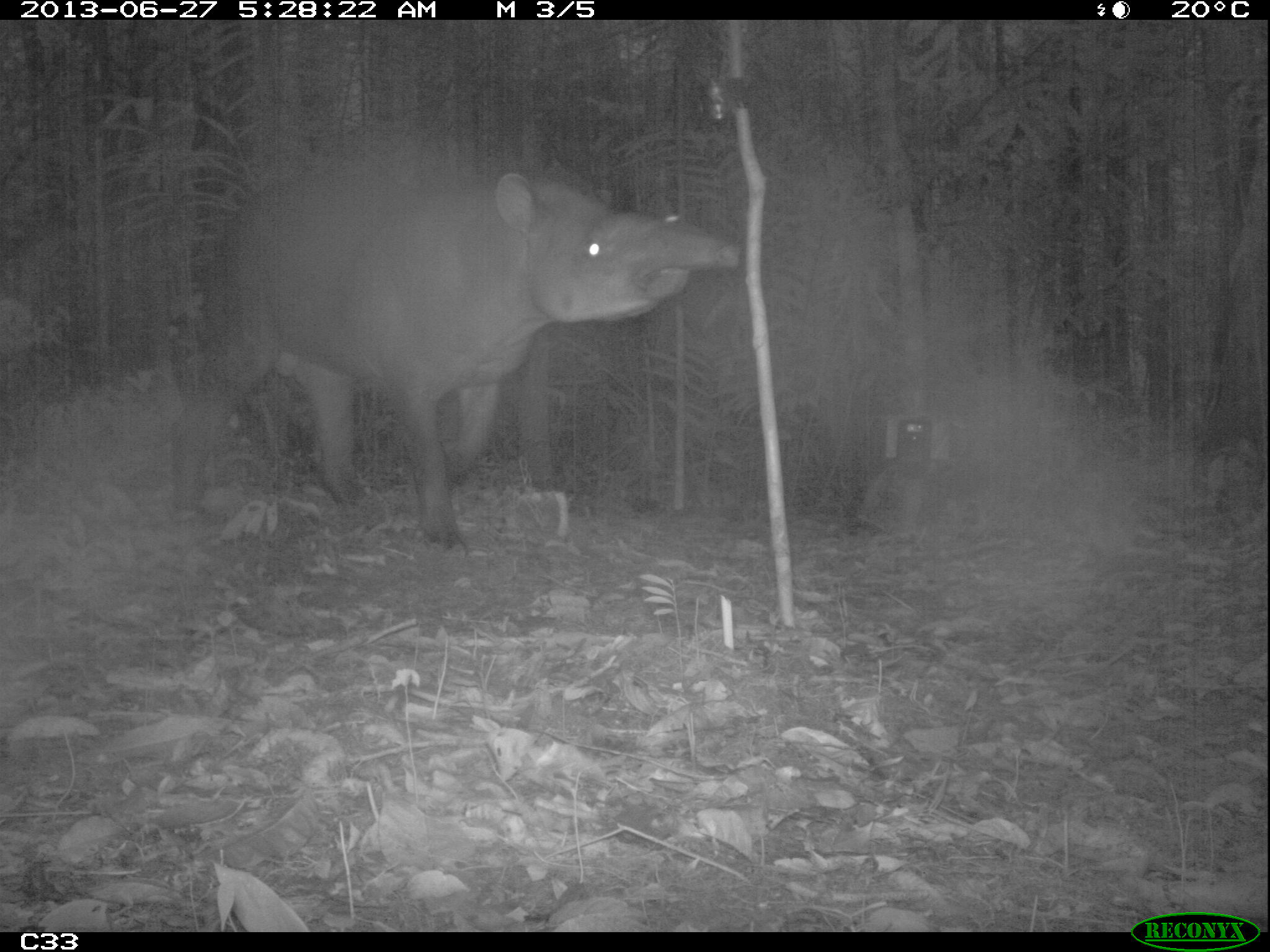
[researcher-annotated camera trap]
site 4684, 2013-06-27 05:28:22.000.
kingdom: Animalia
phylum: Chordata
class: Mammalia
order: Perissodactyla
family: Tapiridae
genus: Tapirus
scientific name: Tapirus terrestris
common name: south american tapir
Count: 1.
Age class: adult.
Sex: male.